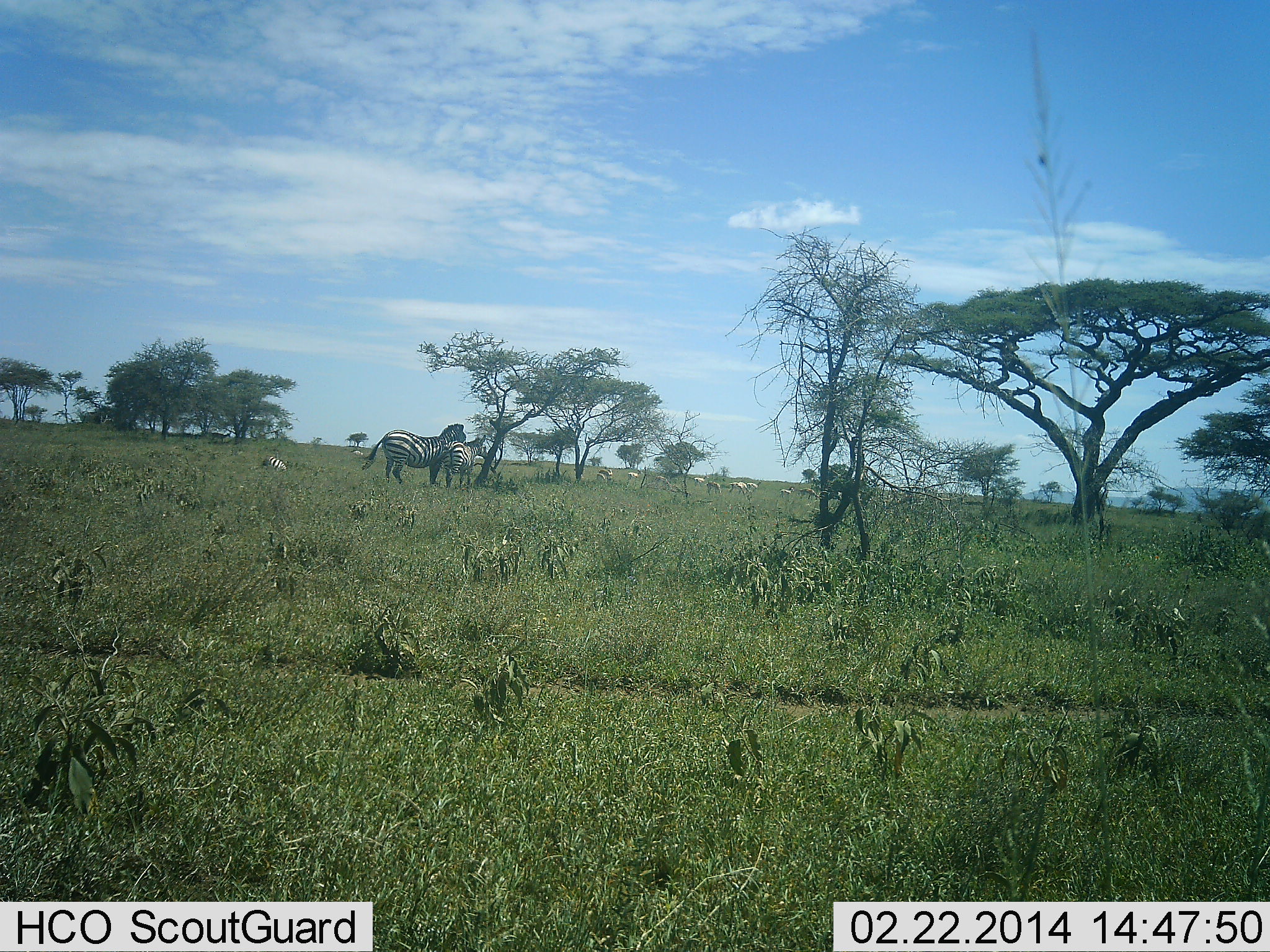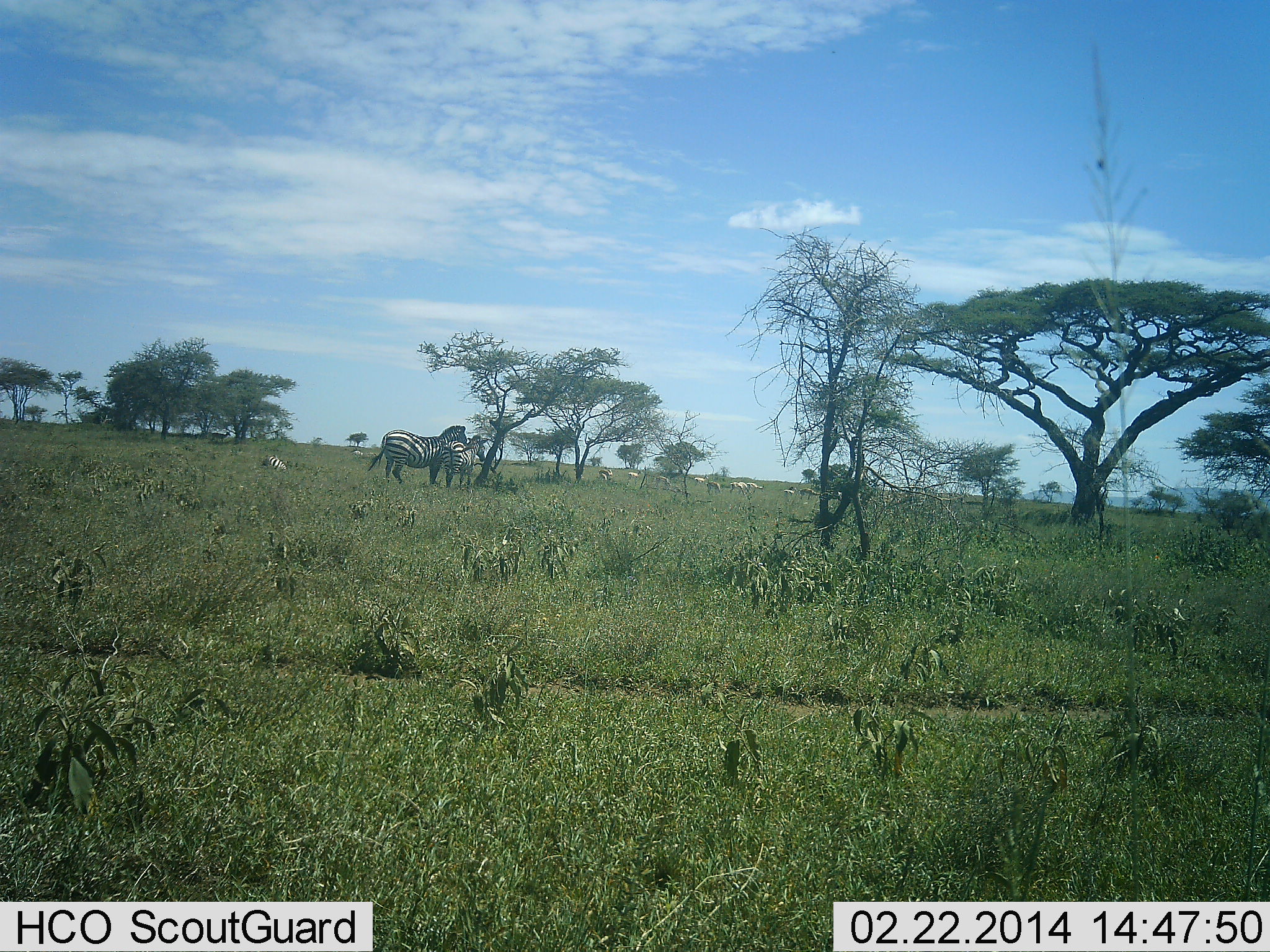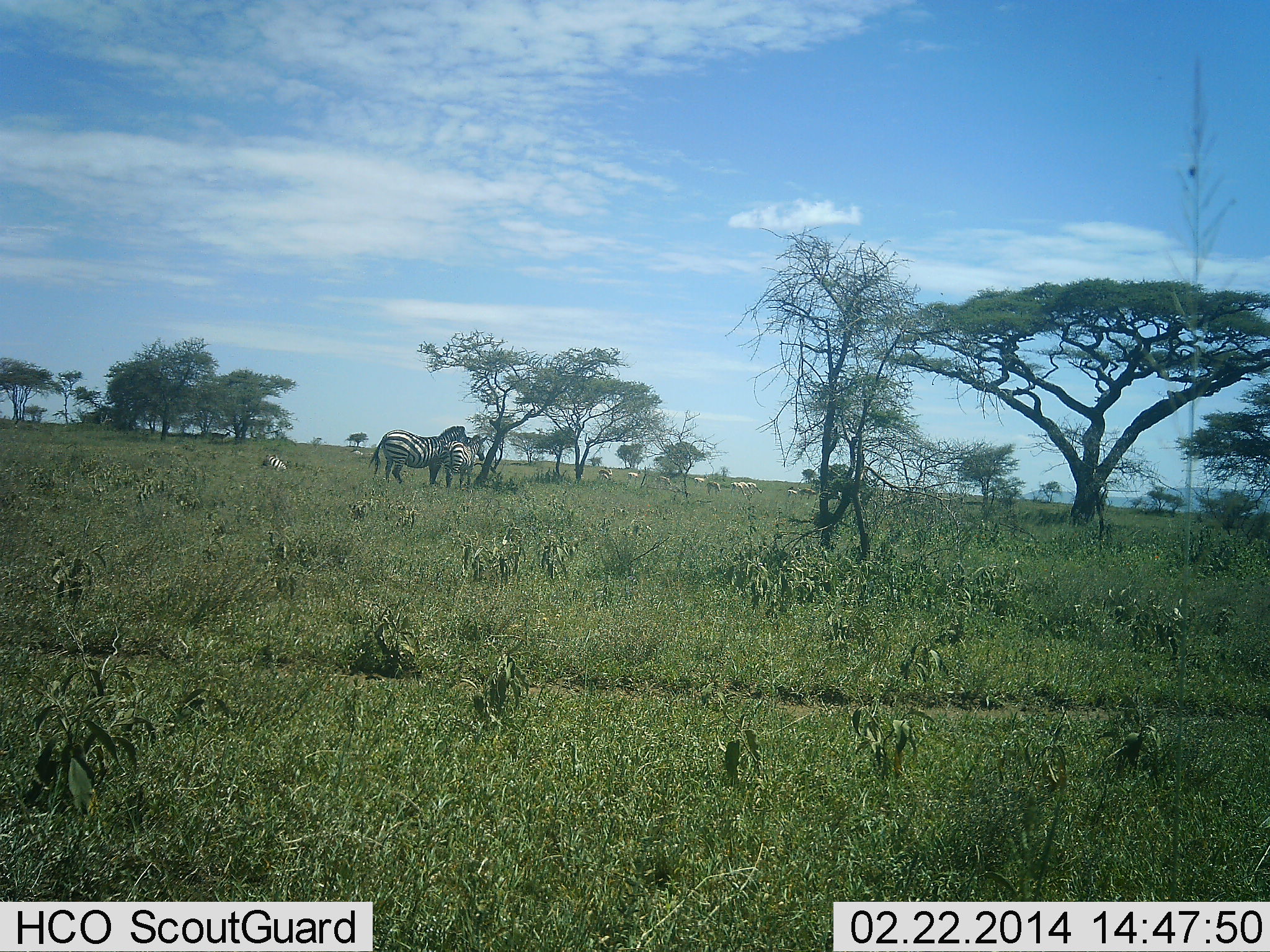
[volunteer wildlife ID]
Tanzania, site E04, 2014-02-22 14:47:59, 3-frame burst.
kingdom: Animalia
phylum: Chordata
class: Mammalia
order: Perissodactyla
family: Equidae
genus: Equus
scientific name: Equus quagga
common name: plains zebra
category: zebra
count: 3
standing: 100%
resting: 45%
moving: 9%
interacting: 9%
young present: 9%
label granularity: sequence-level